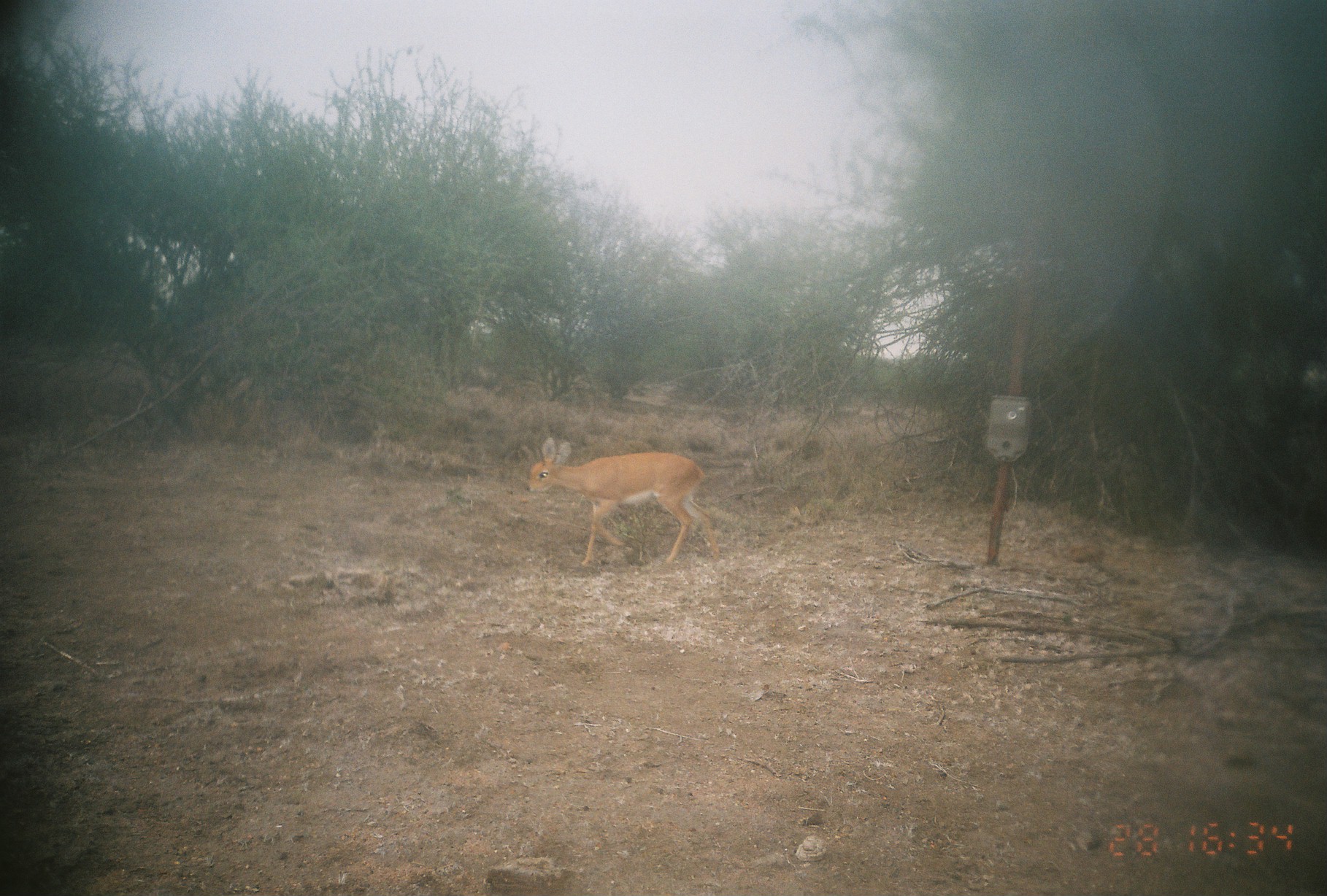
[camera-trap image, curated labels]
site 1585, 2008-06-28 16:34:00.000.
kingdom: Animalia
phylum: Chordata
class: Mammalia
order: Artiodactyla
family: Bovidae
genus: Raphicerus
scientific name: Raphicerus campestris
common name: steenbok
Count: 1.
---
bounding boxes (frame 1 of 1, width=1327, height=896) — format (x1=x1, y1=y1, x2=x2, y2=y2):
raphicerus campestris: (x1=525, y1=435, x2=722, y2=564)